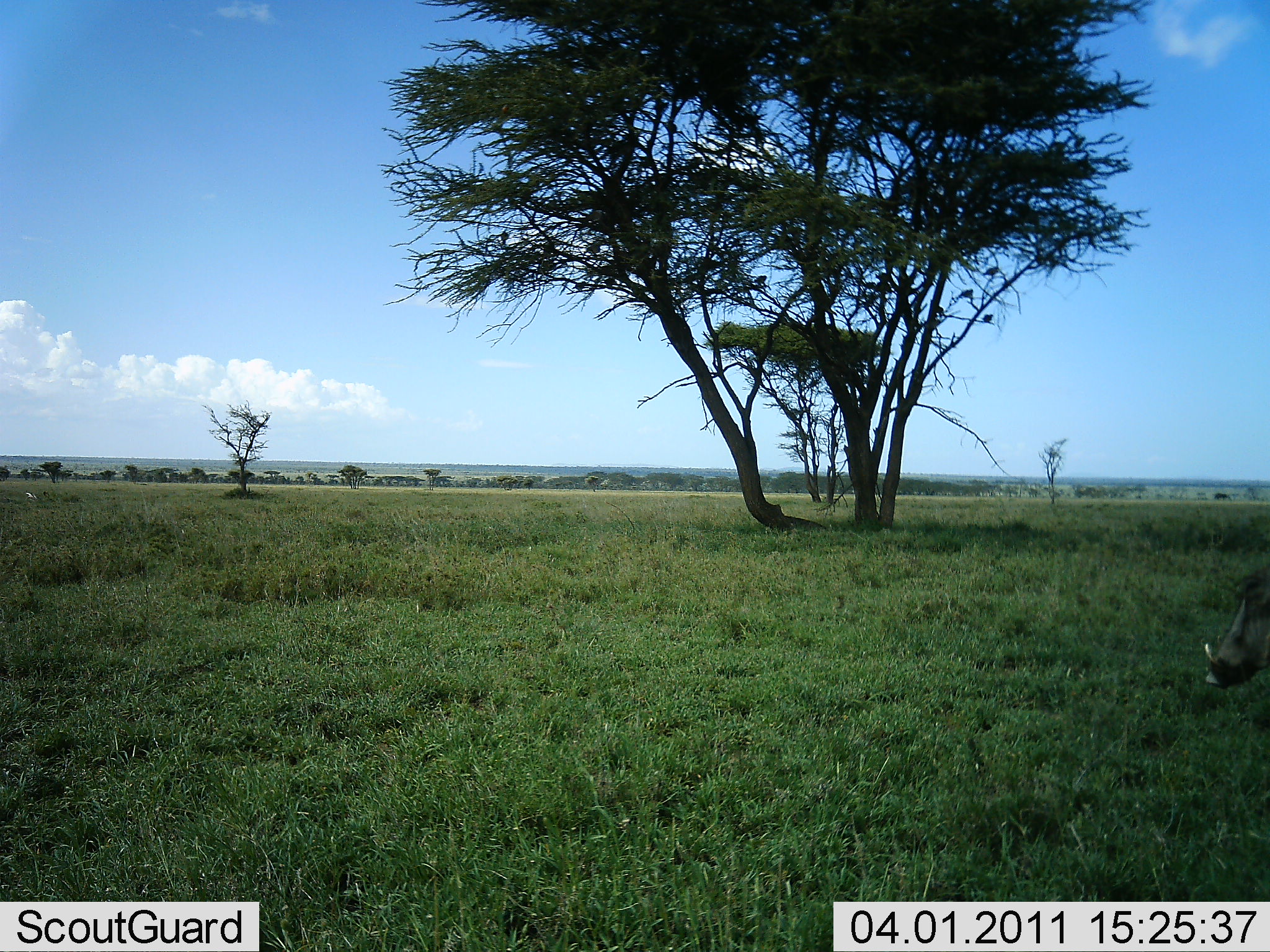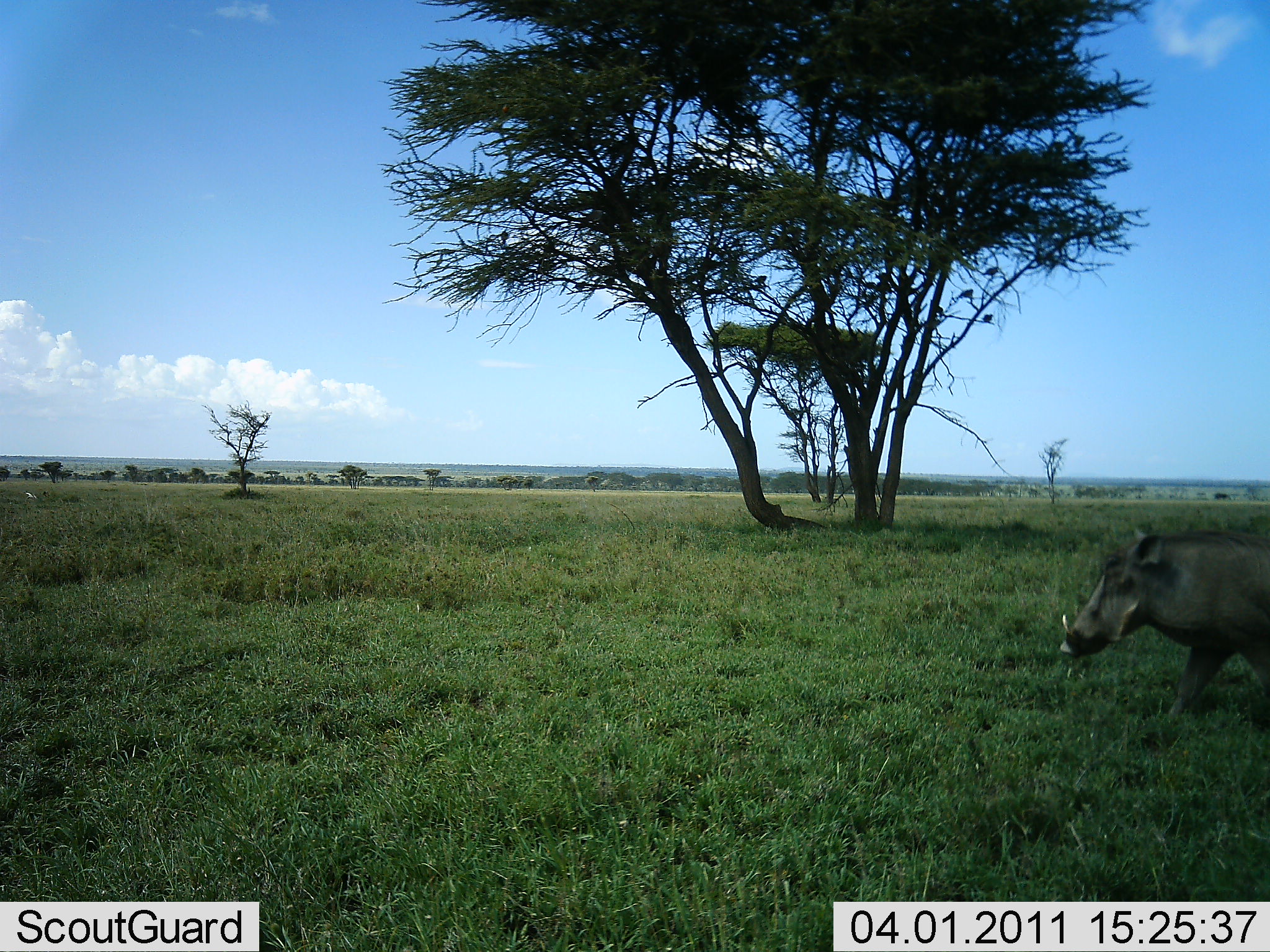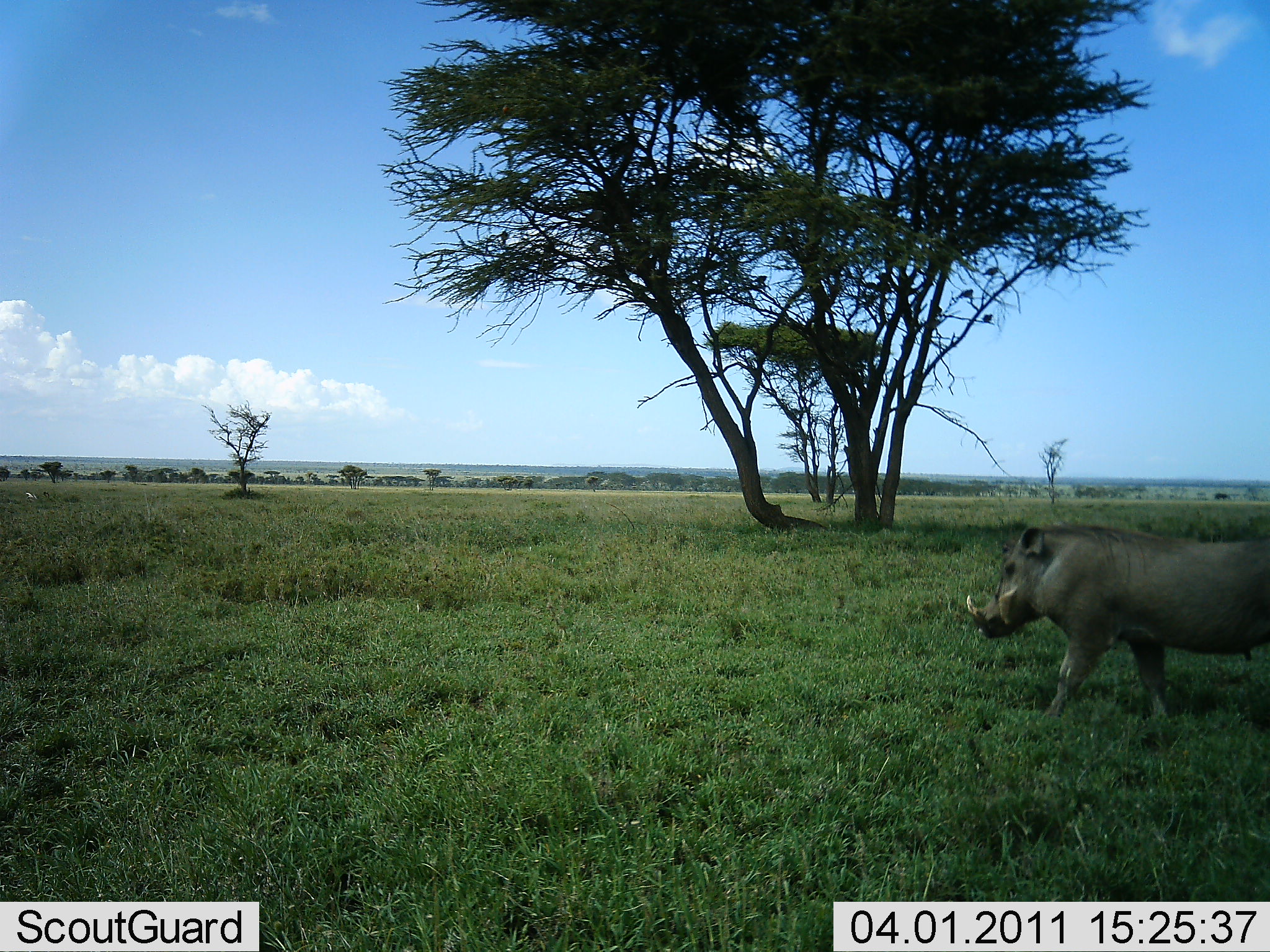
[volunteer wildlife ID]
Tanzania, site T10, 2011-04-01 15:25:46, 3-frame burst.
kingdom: Animalia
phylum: Chordata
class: Mammalia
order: Artiodactyla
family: Suidae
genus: Phacochoerus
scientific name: Phacochoerus africanus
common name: warthog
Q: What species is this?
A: Warthog (Phacochoerus africanus).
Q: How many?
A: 1.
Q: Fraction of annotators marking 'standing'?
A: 9%.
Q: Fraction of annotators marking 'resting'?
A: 0%.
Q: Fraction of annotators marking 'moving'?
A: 91%.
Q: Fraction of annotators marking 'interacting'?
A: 0%.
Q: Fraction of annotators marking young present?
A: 0%.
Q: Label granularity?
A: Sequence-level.